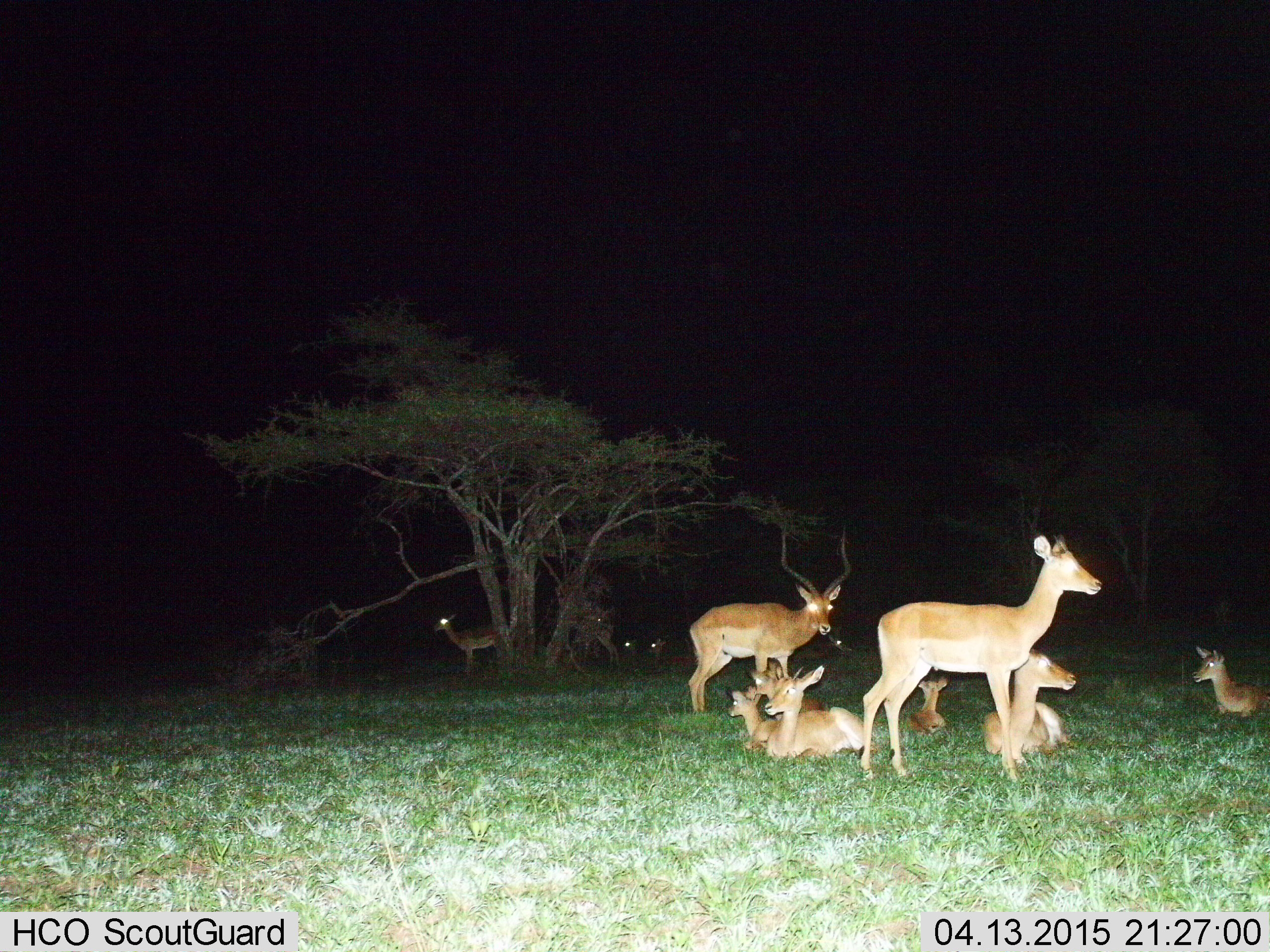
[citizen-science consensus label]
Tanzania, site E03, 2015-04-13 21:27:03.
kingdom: Animalia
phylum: Chordata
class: Mammalia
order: Artiodactyla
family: Bovidae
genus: Aepyceros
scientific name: Aepyceros melampus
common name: impala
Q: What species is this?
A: Impala (Aepyceros melampus).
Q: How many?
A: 11-50.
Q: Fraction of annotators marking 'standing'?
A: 100%.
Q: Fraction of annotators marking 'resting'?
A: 100%.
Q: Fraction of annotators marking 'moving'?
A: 0%.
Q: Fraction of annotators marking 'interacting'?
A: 0%.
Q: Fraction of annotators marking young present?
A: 70%.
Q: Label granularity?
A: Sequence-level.